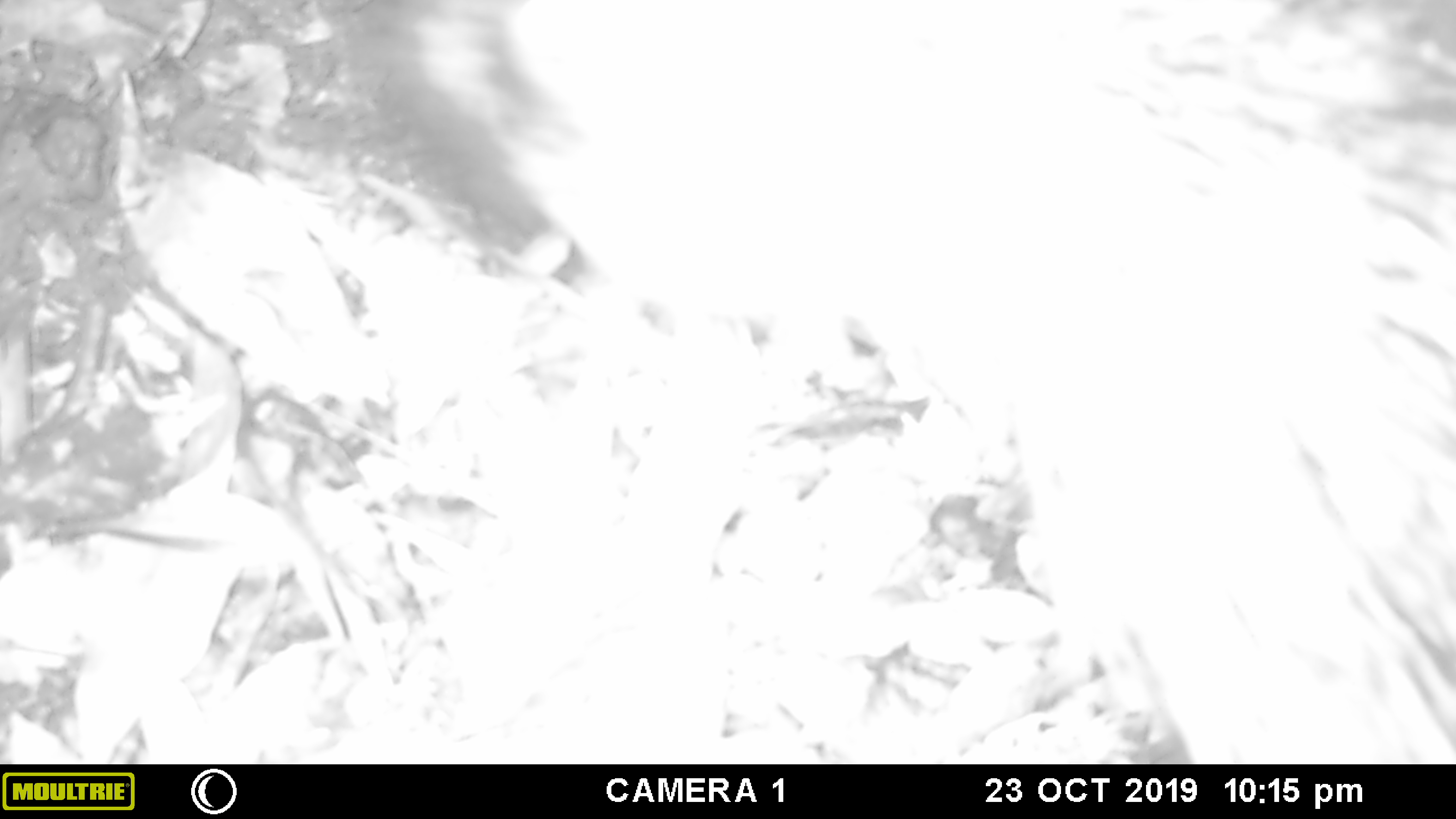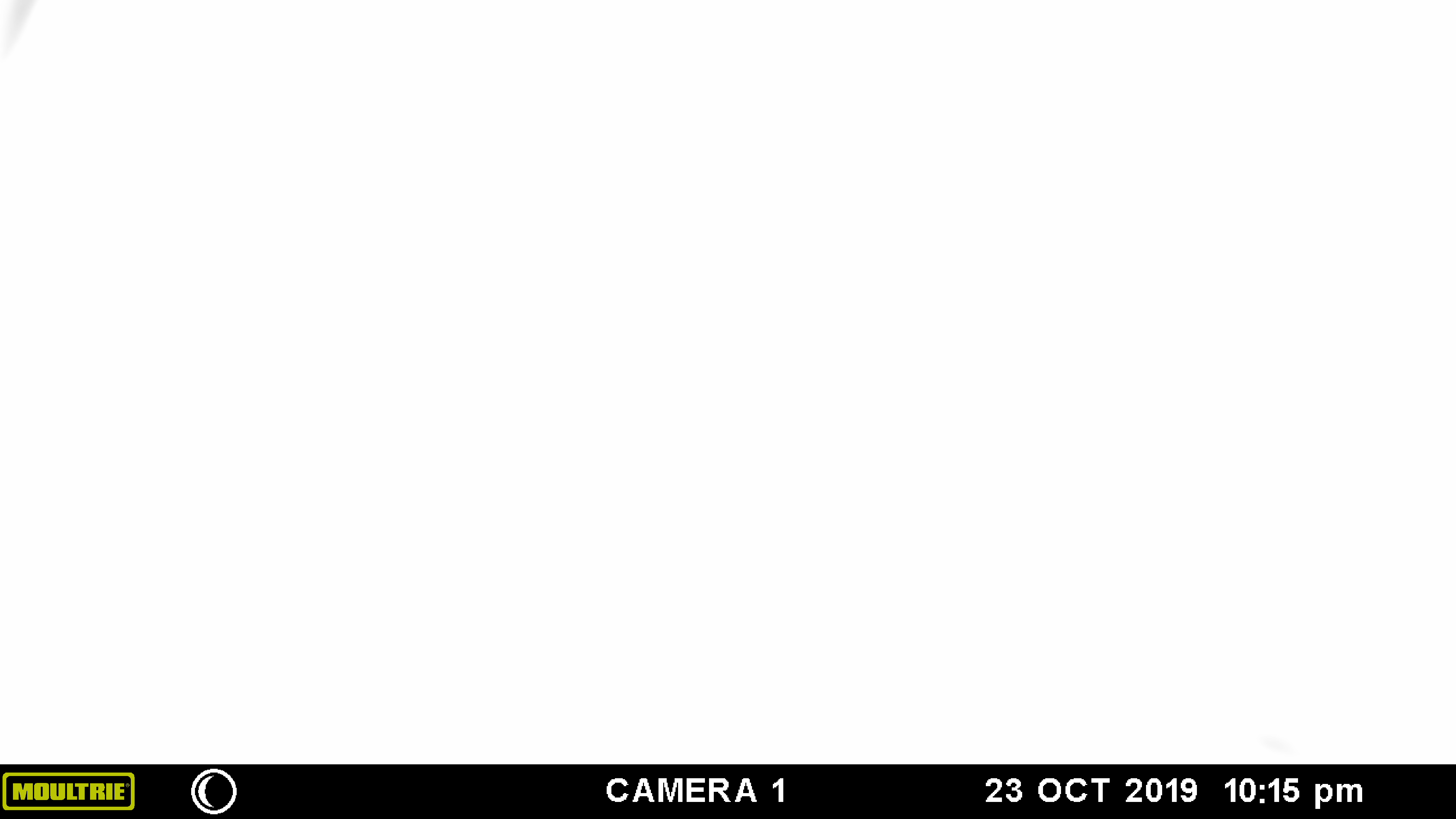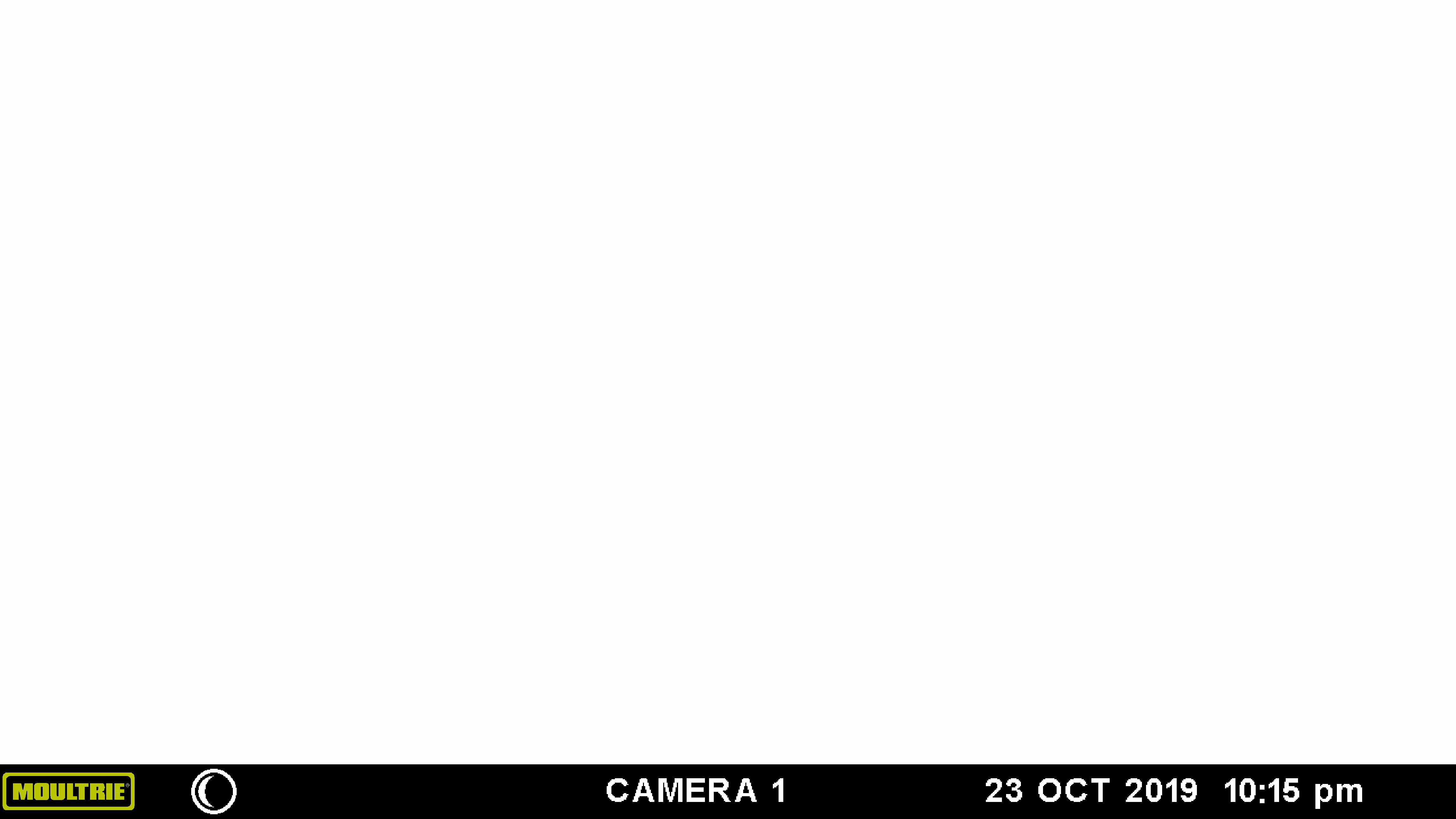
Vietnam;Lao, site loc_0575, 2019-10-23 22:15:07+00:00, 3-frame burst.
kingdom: Animalia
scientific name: Animalia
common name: animal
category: unidentified animal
Unidentified animal (animal) (Animalia). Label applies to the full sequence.